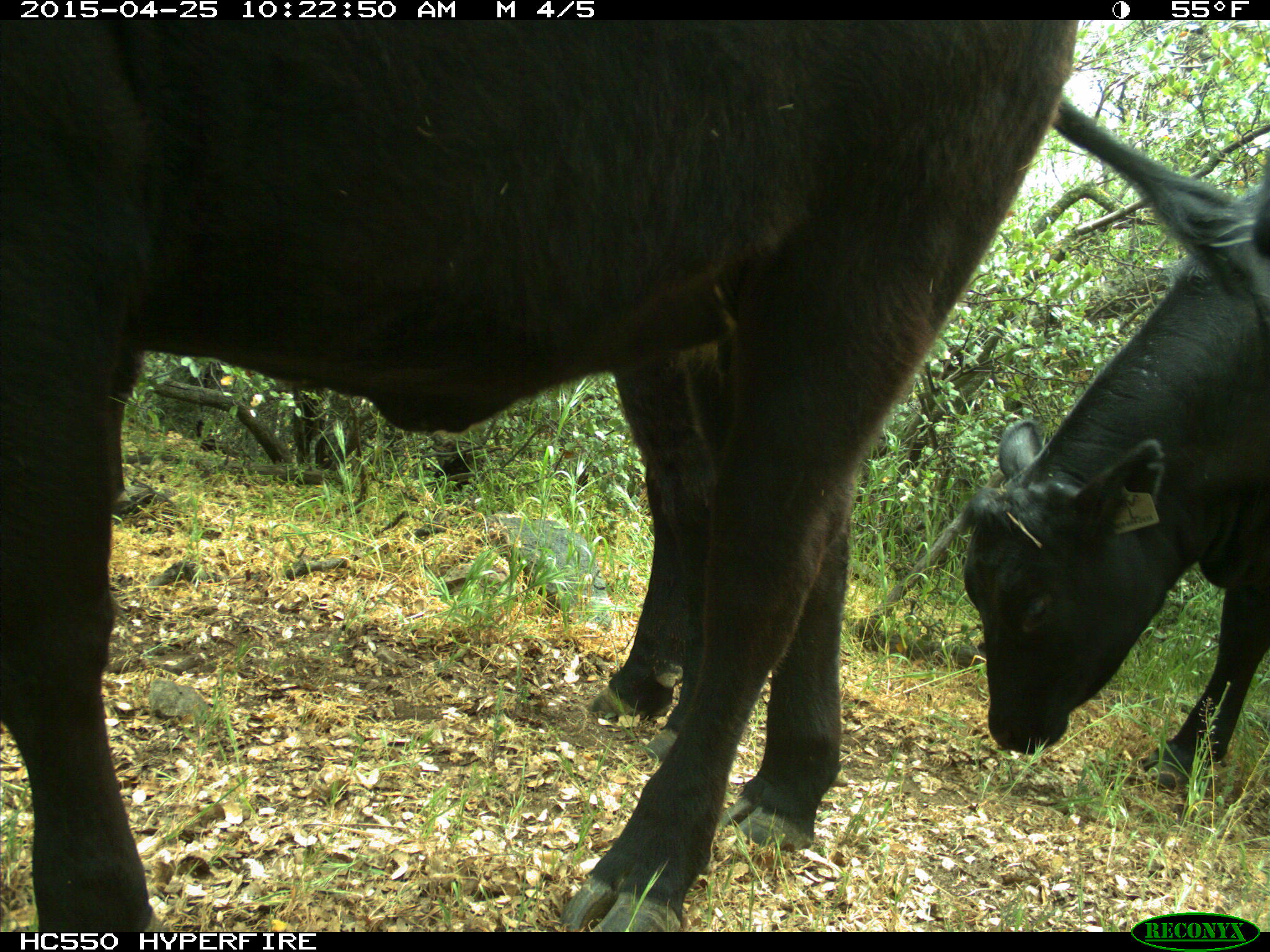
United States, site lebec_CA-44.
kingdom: Animalia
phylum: Chordata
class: Mammalia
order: Artiodactyla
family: Suidae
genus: Sus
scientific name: Sus scrofa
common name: wild boar